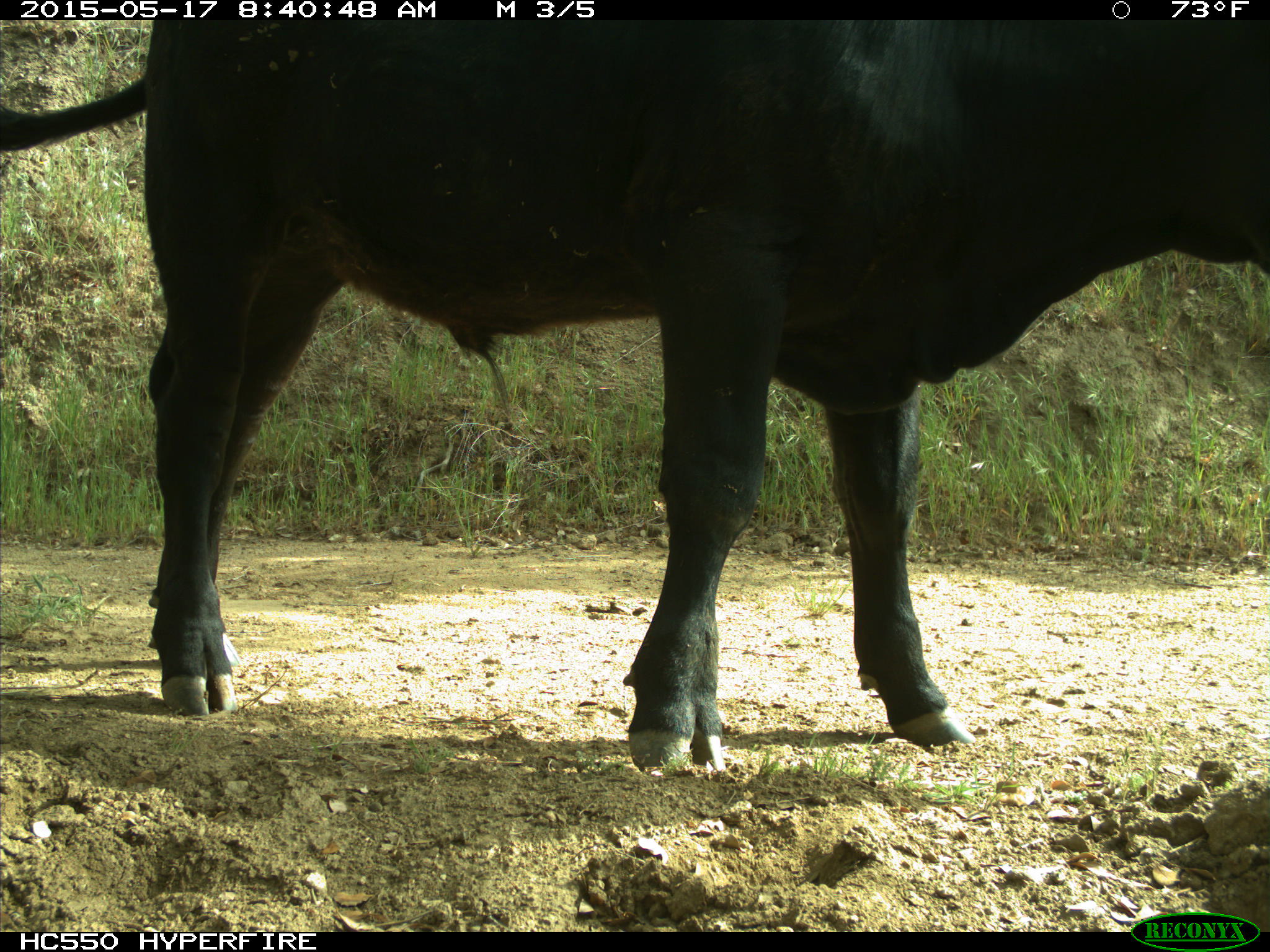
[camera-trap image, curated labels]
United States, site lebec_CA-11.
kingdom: Animalia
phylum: Chordata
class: Mammalia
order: Artiodactyla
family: Bovidae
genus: Bos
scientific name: Bos taurus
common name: domestic cow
Bos taurus (domestic cow).